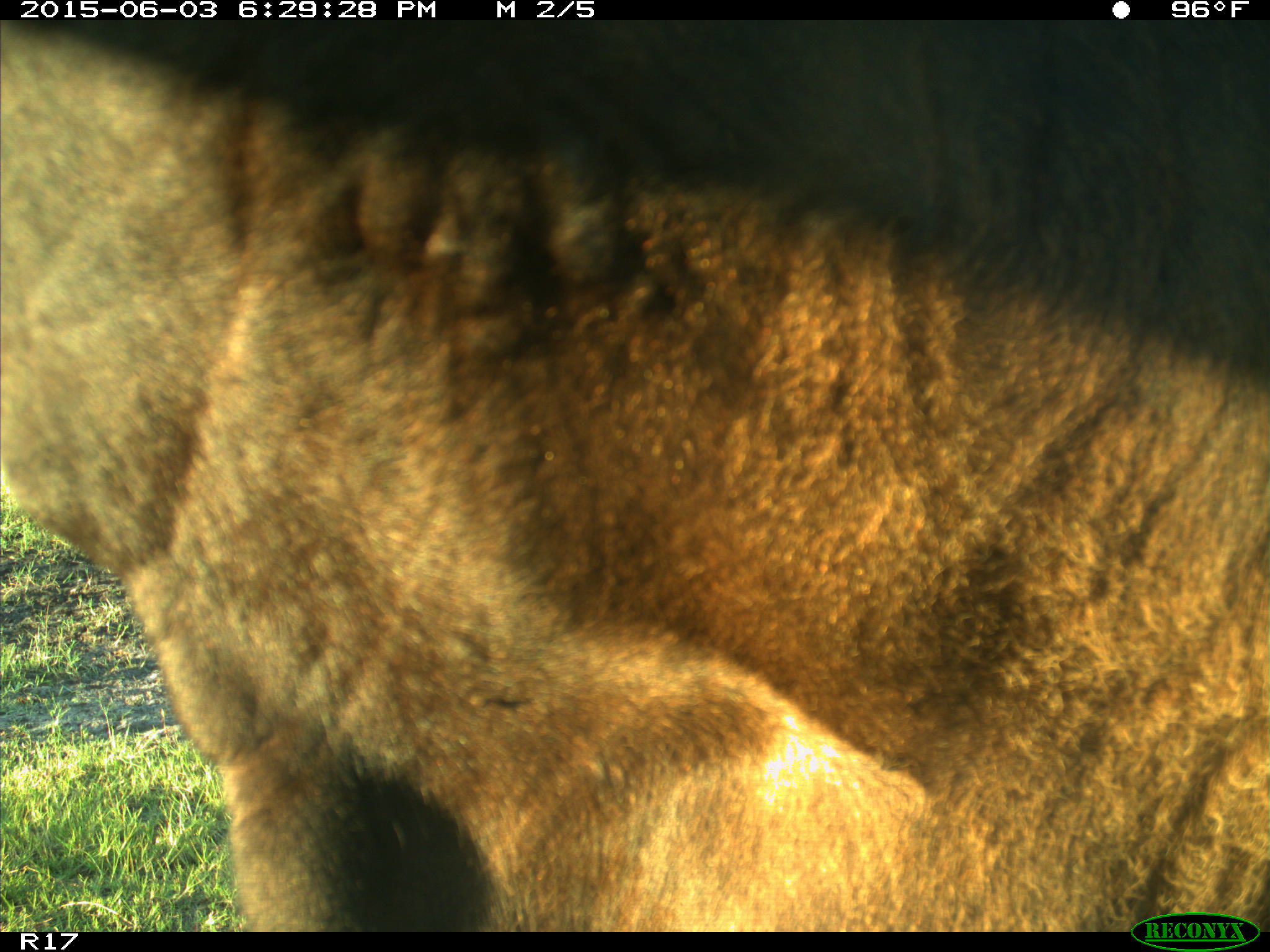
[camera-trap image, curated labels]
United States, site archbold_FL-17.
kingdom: Animalia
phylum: Chordata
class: Mammalia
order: Artiodactyla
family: Bovidae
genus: Bos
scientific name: Bos taurus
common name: domestic cow